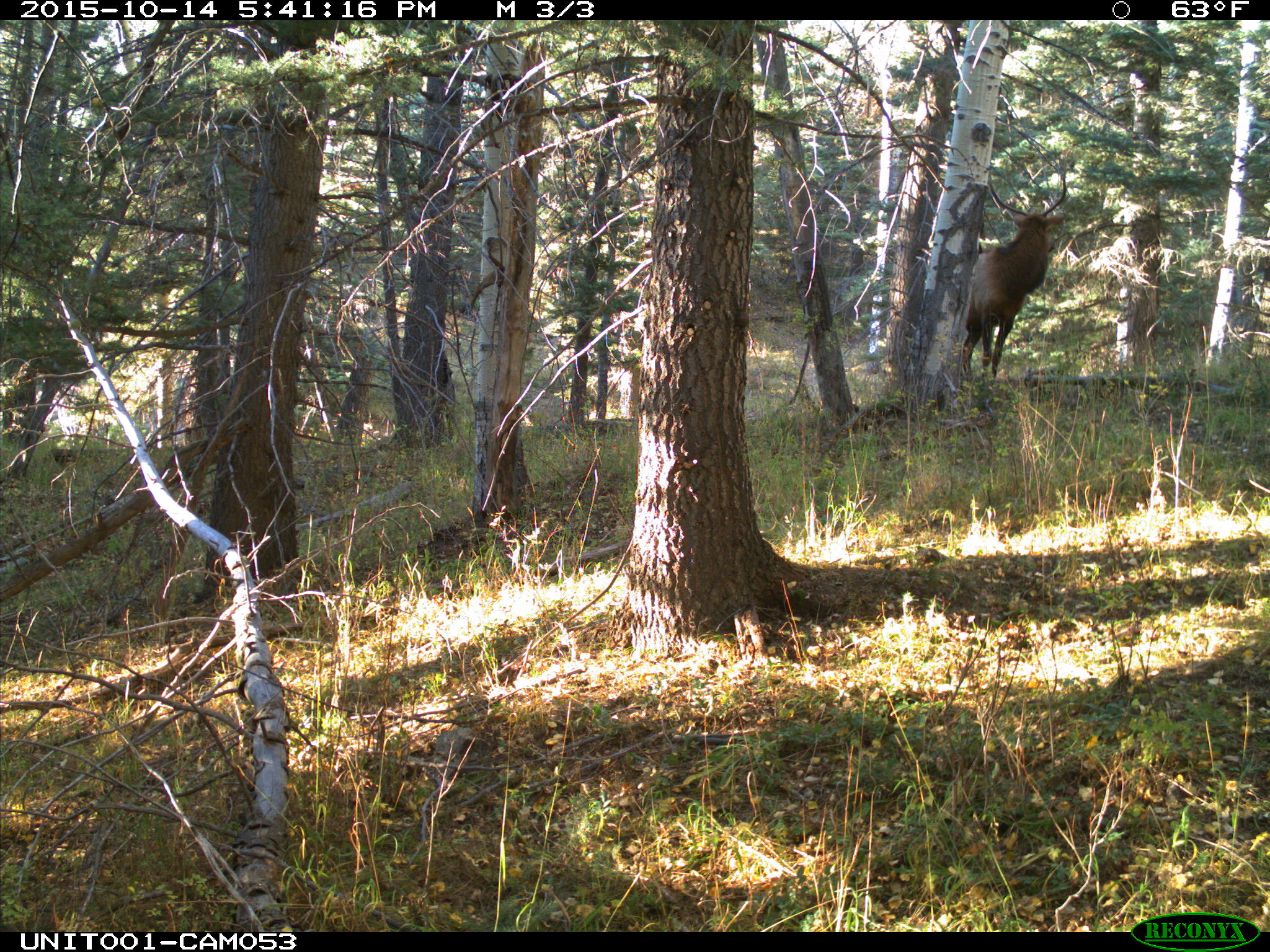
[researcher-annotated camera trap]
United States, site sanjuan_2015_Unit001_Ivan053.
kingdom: Animalia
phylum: Chordata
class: Mammalia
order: Artiodactyla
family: Cervidae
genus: Cervus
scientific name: Cervus elaphus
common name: red deer